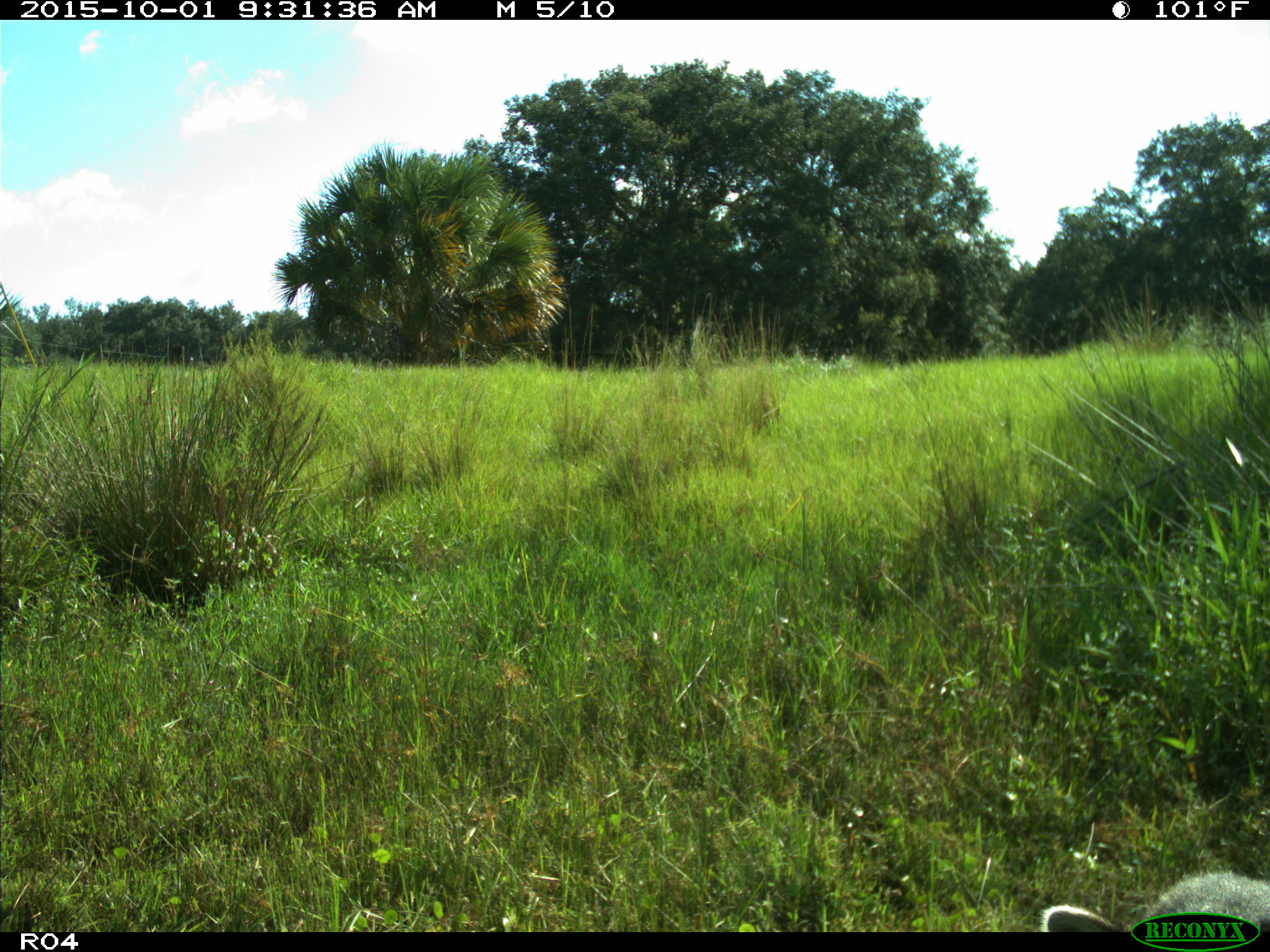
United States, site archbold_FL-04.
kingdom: Animalia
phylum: Chordata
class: Mammalia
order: Carnivora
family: Ursidae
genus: Ursus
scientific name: Ursus americanus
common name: american black bear